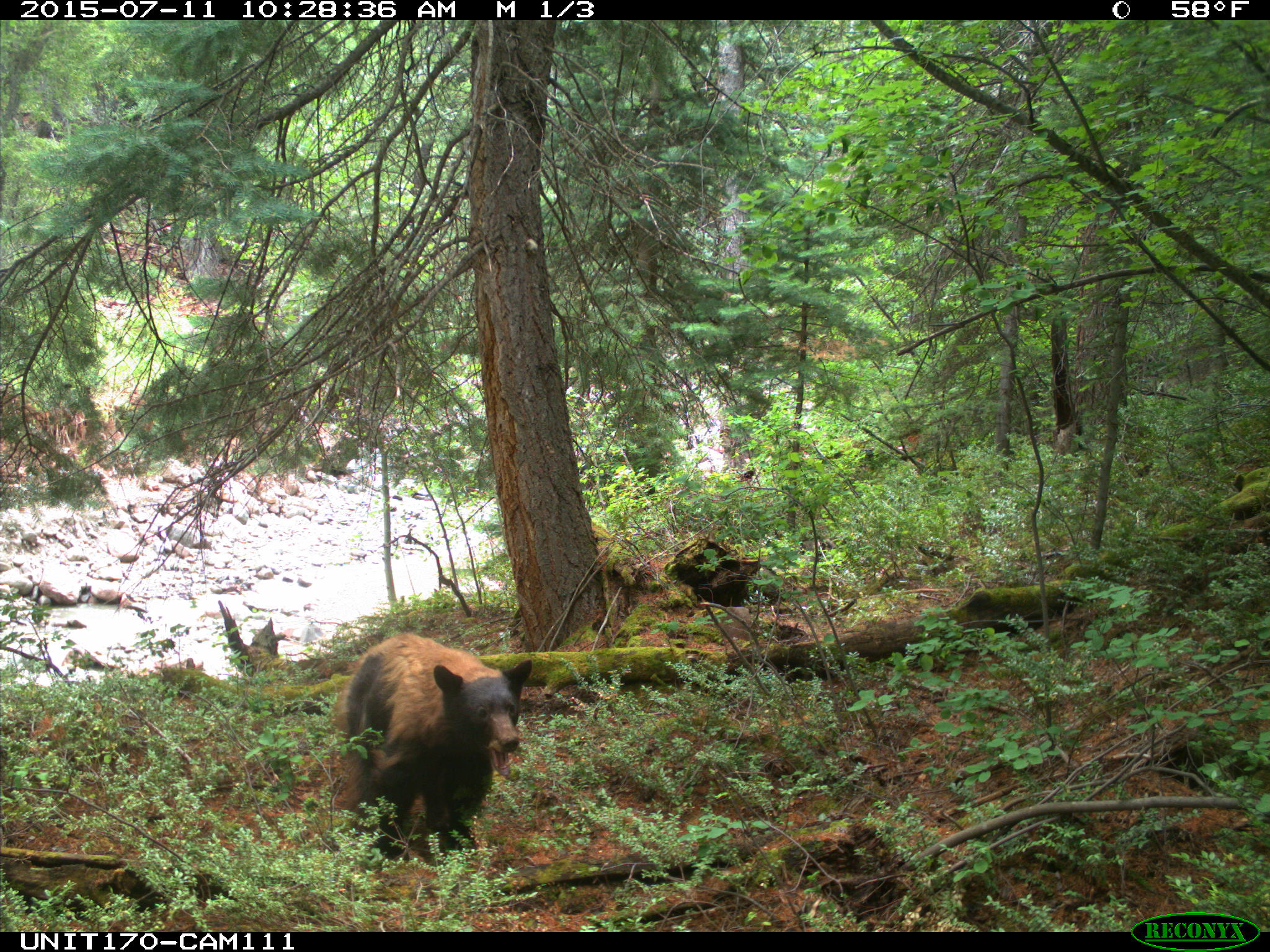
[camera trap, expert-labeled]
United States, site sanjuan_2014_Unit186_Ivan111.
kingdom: Animalia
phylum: Chordata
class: Mammalia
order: Carnivora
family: Ursidae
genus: Ursus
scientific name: Ursus americanus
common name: american black bear